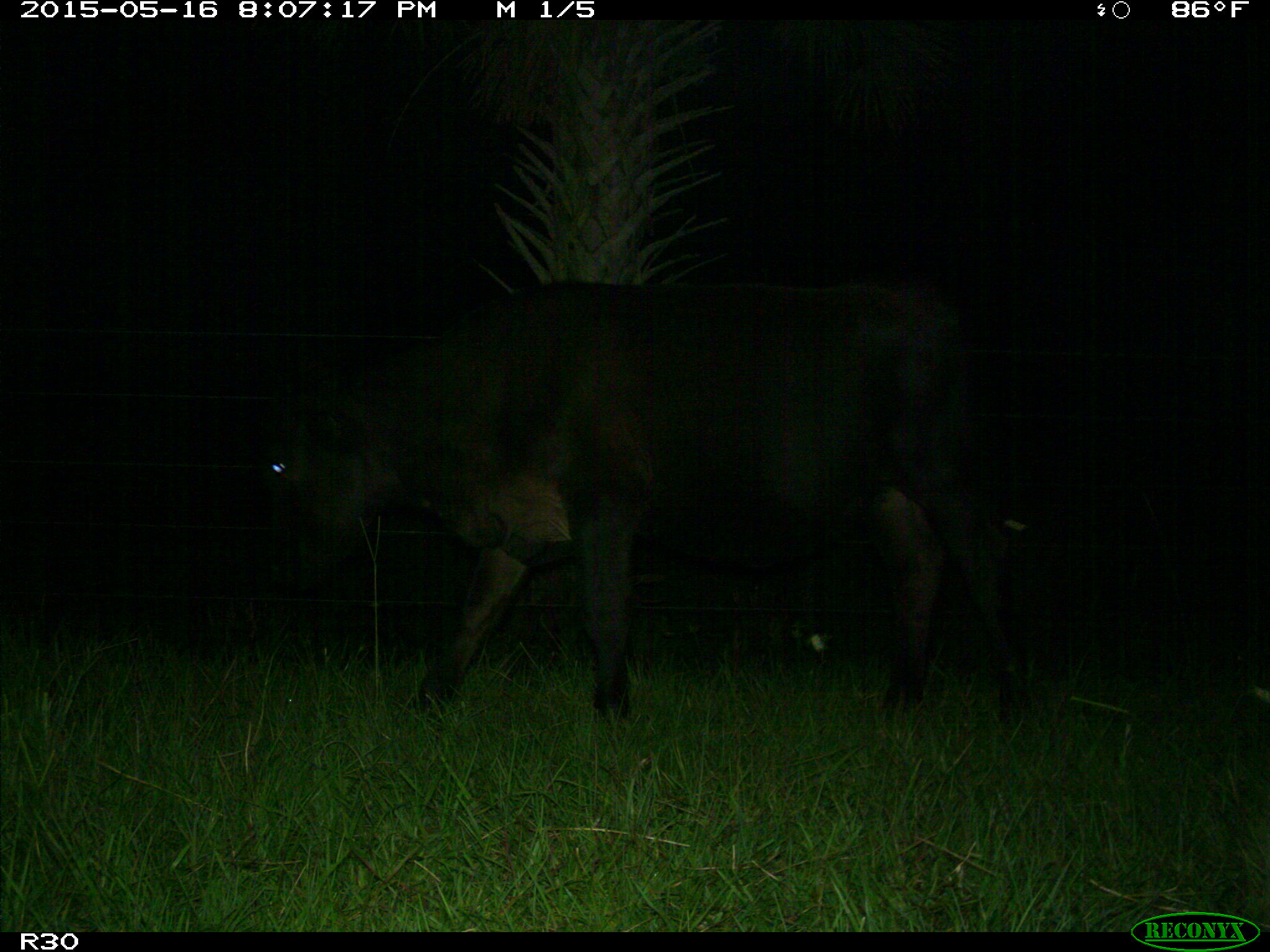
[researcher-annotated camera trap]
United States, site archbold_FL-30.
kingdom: Animalia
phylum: Chordata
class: Mammalia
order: Artiodactyla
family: Bovidae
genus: Bos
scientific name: Bos taurus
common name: domestic cow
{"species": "Bos taurus (domestic cow)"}